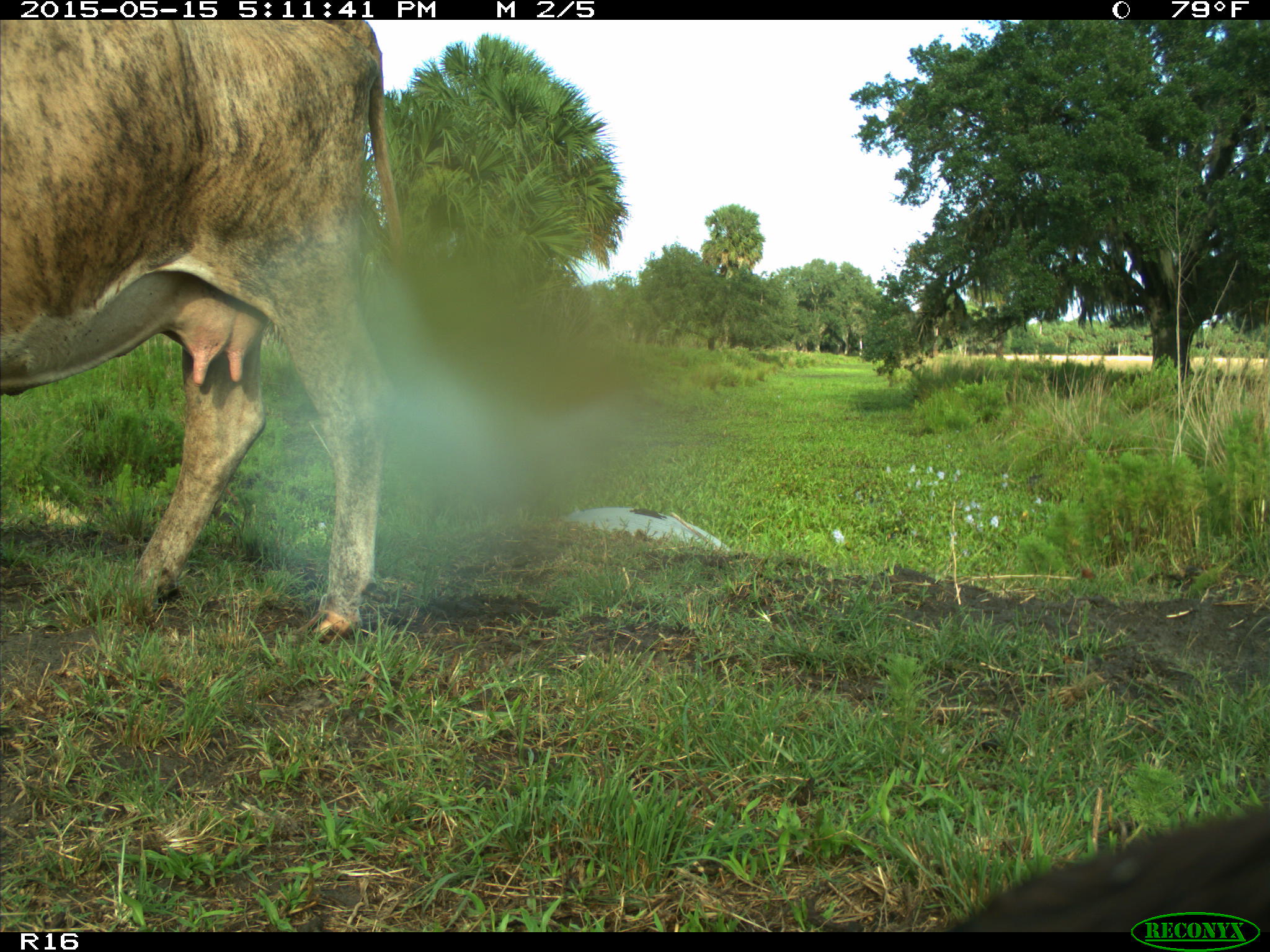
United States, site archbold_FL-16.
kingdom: Animalia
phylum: Chordata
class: Mammalia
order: Artiodactyla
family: Bovidae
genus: Bos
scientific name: Bos taurus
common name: domestic cow